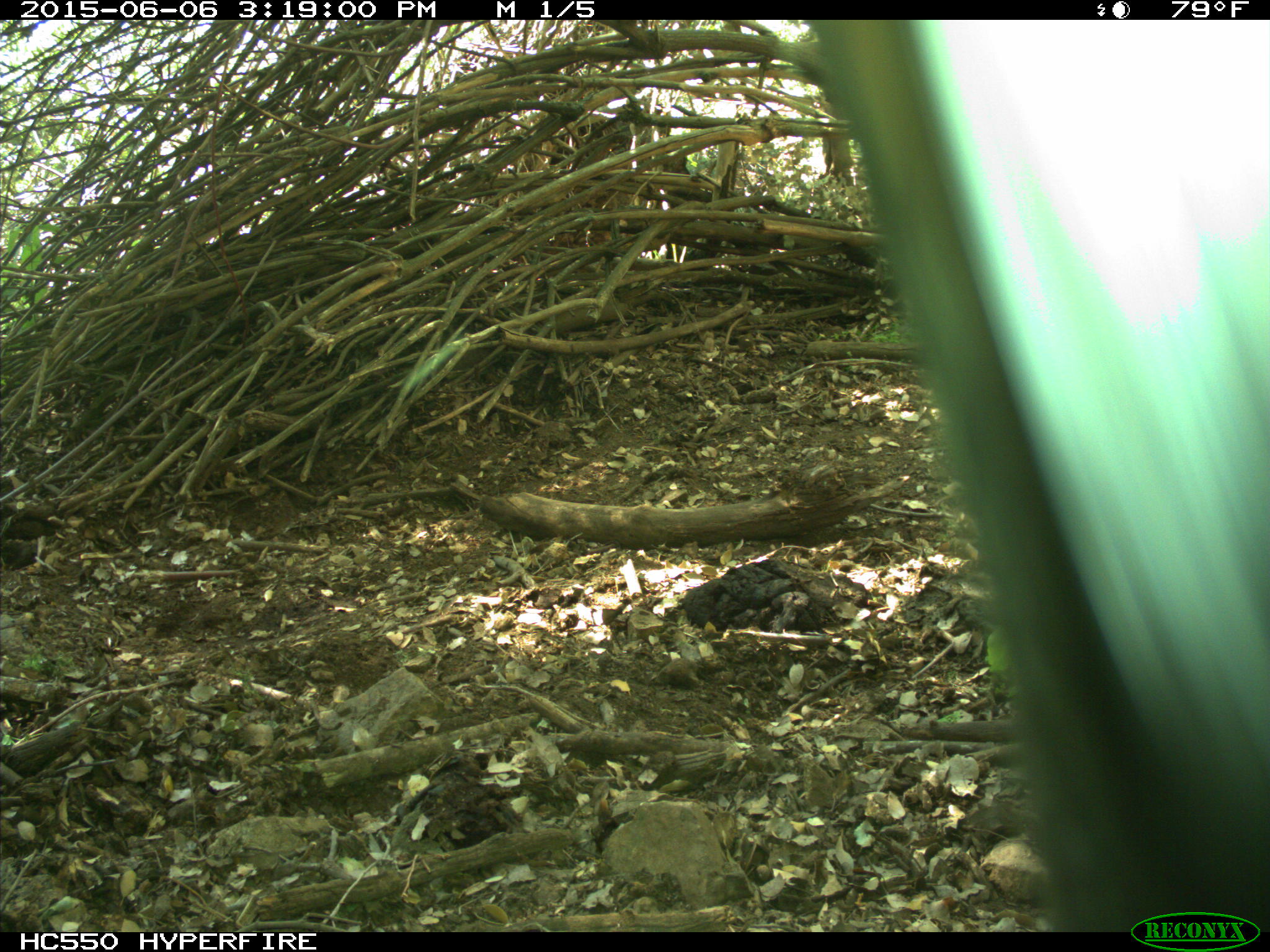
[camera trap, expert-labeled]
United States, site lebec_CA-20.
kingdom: Animalia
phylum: Chordata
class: Mammalia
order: Artiodactyla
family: Bovidae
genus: Bos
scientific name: Bos taurus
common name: domestic cow